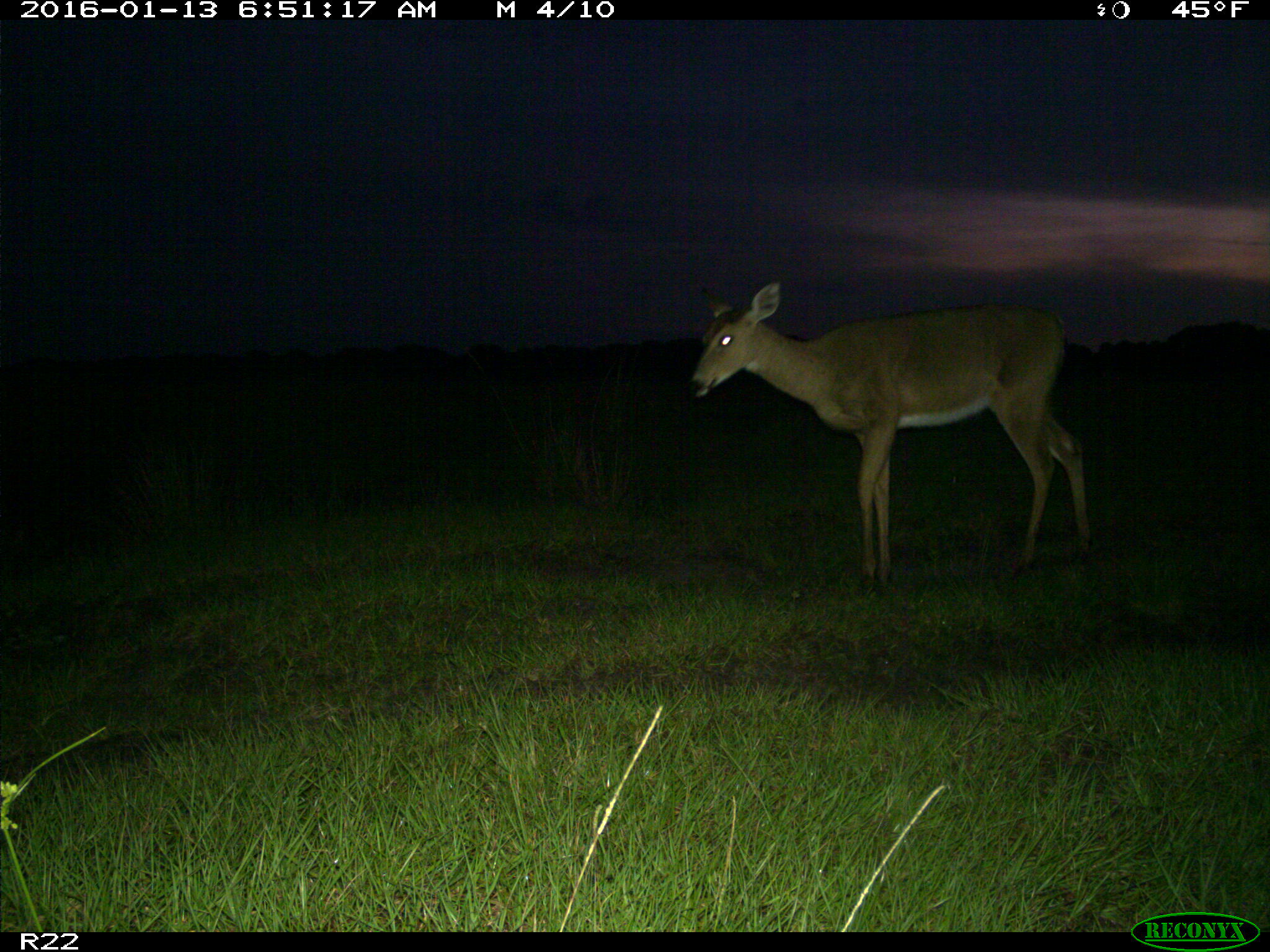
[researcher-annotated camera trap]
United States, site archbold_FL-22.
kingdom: Animalia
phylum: Chordata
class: Mammalia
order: Artiodactyla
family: Cervidae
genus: Odocoileus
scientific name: Odocoileus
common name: deer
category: unidentified deer